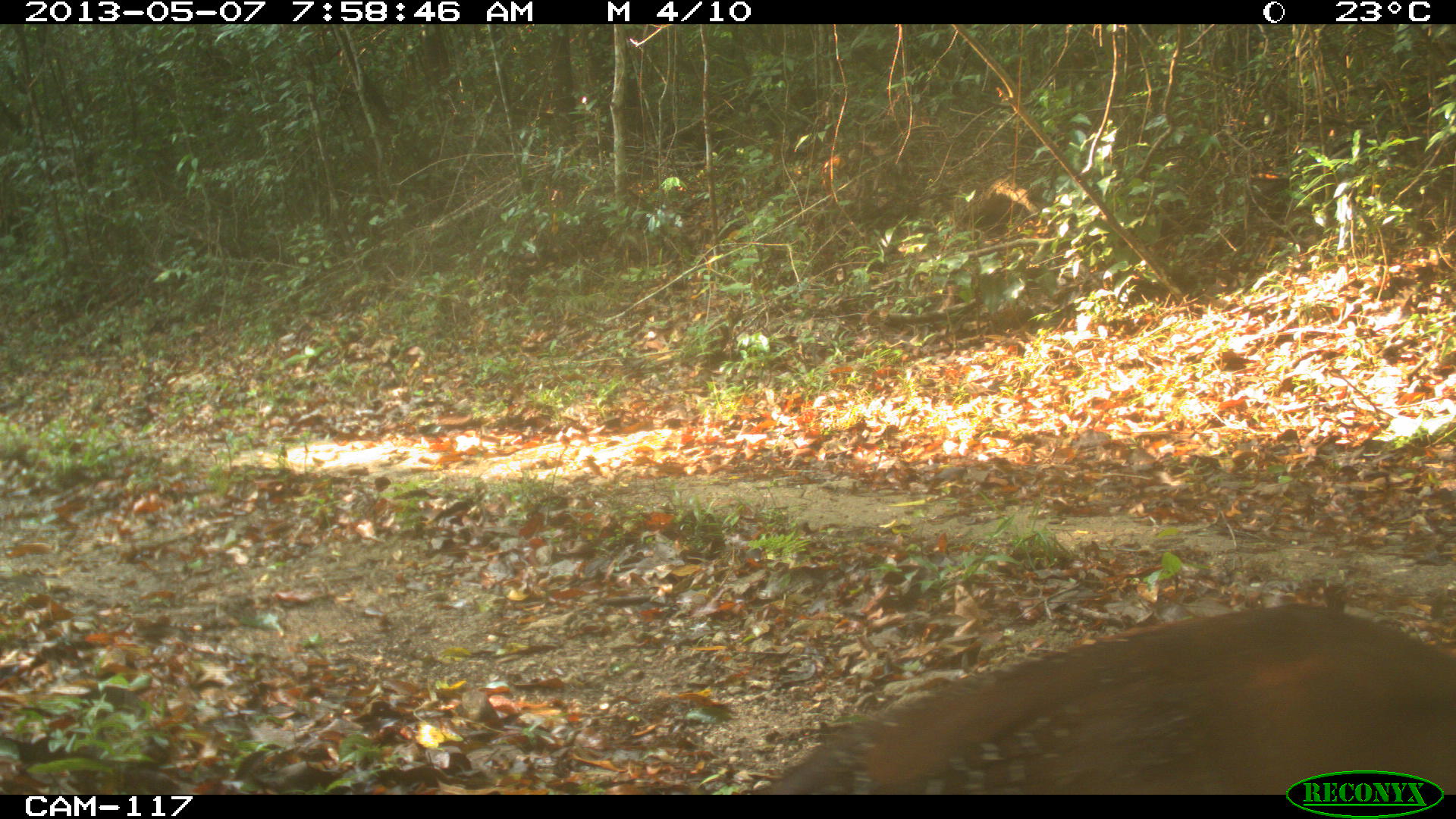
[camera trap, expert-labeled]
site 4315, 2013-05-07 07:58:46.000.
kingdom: Animalia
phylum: Chordata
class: Aves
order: Galliformes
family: Cracidae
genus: Crax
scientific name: Crax rubra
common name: great curassow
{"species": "Crax rubra (great curassow)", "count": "1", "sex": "female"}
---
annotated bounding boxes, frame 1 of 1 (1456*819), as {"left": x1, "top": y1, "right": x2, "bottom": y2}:
crax rubra: {"left": 757, "top": 603, "right": 1456, "bottom": 793}